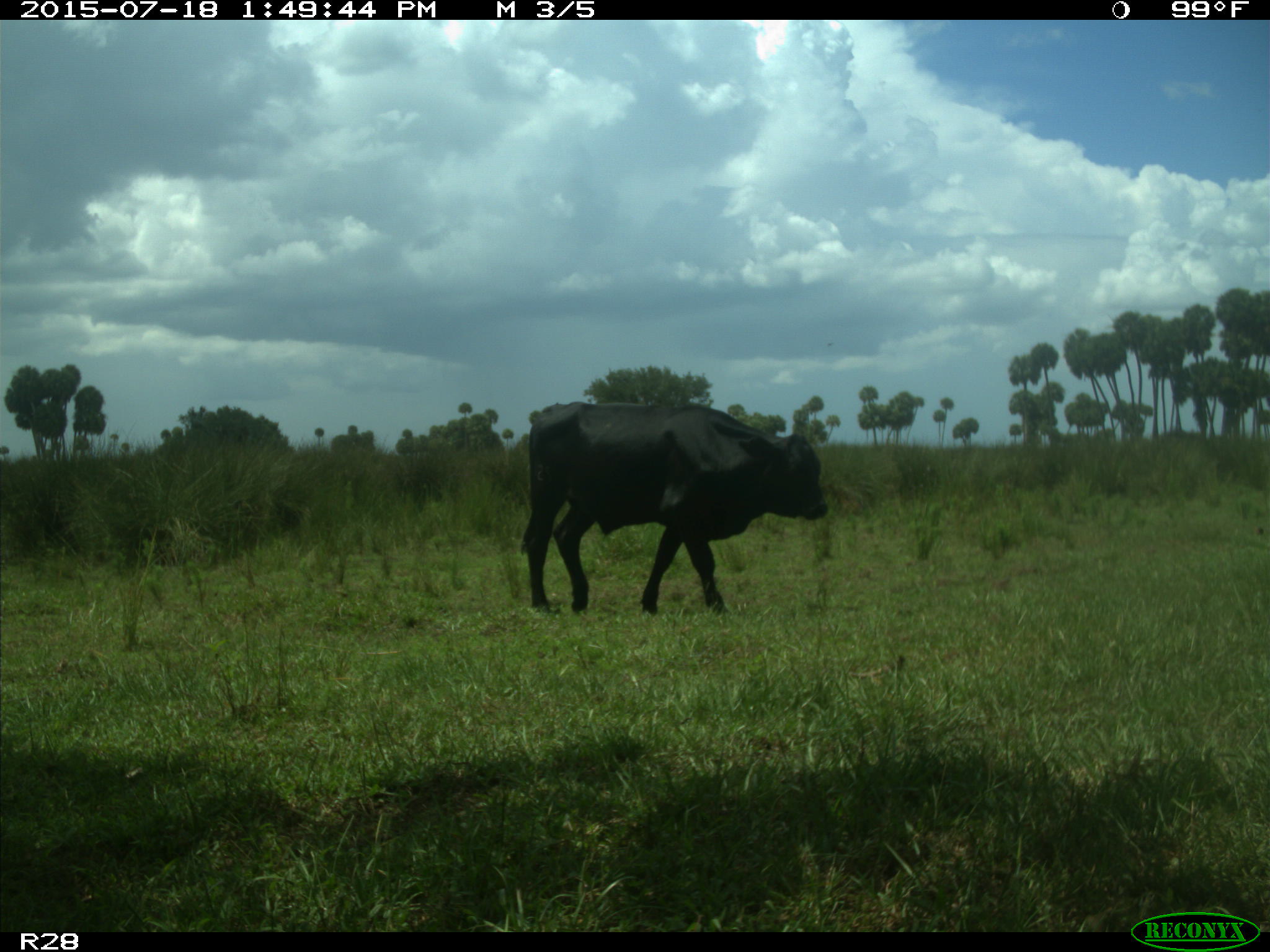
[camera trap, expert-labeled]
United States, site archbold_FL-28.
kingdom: Animalia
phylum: Chordata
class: Mammalia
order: Artiodactyla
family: Bovidae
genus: Bos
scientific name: Bos taurus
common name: domestic cow